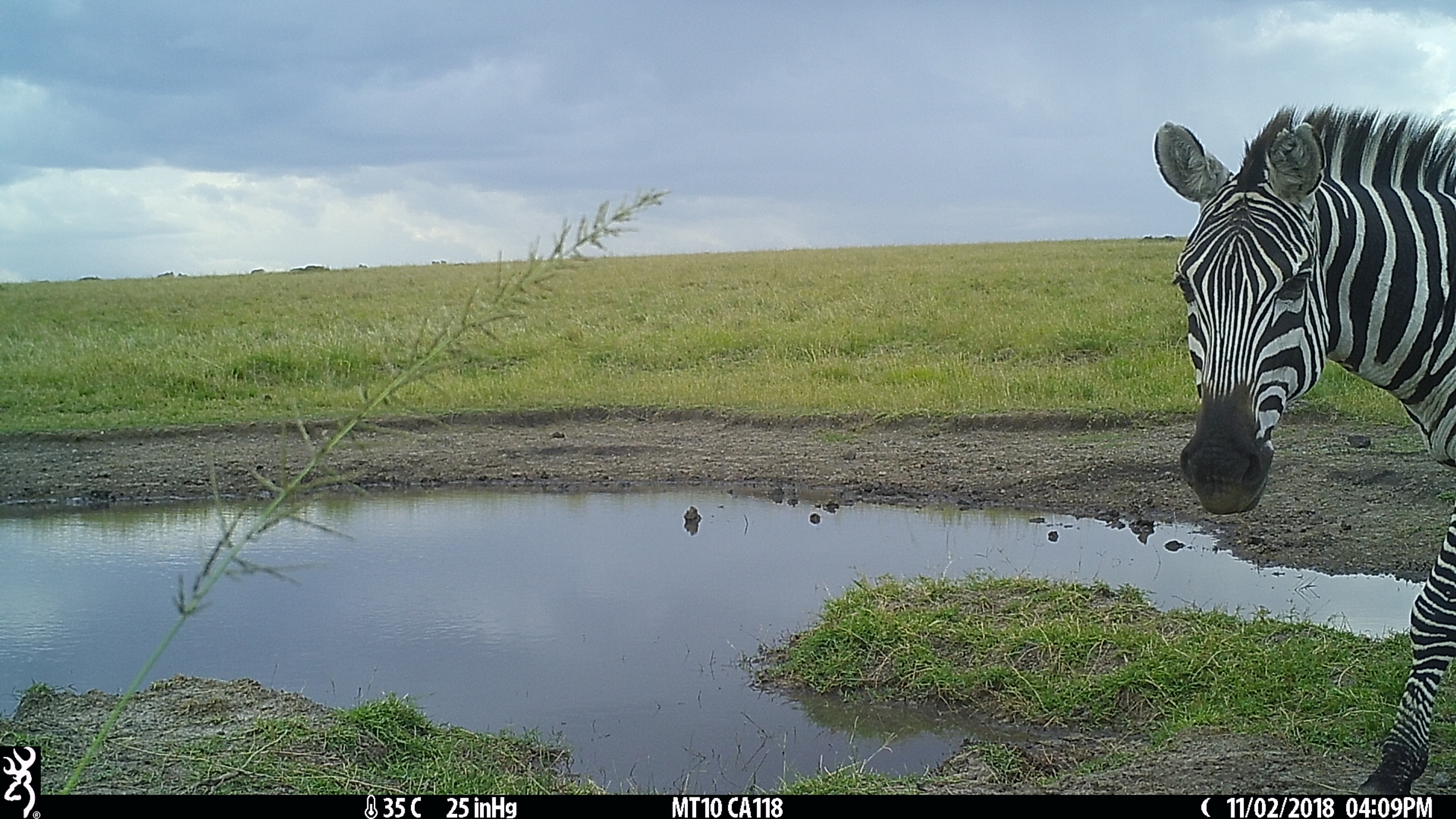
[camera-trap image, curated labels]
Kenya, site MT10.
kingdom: Animalia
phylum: Chordata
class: Mammalia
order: Perissodactyla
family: Equidae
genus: Equus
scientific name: Equus quagga burchellii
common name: burchell's zebra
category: zebra